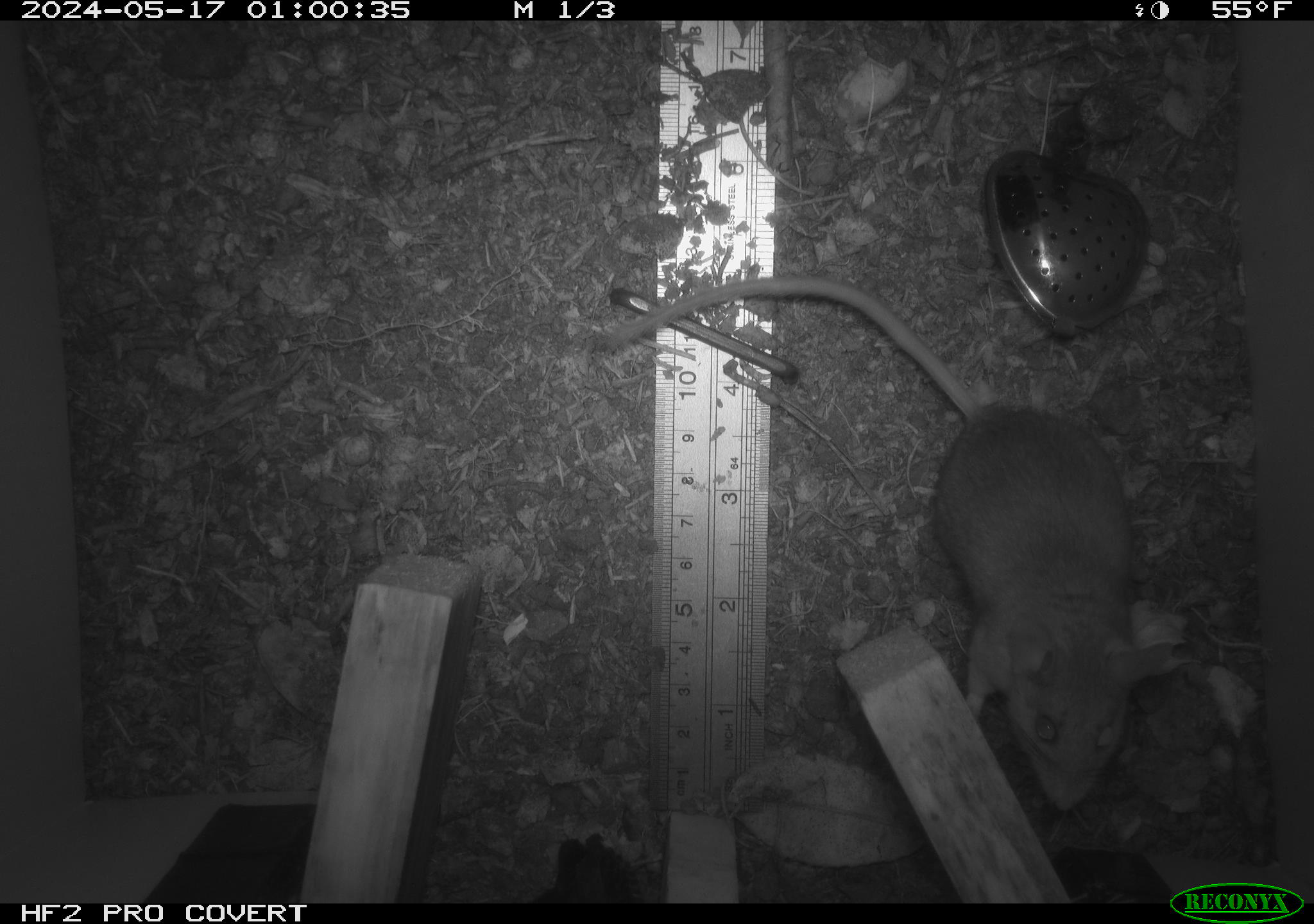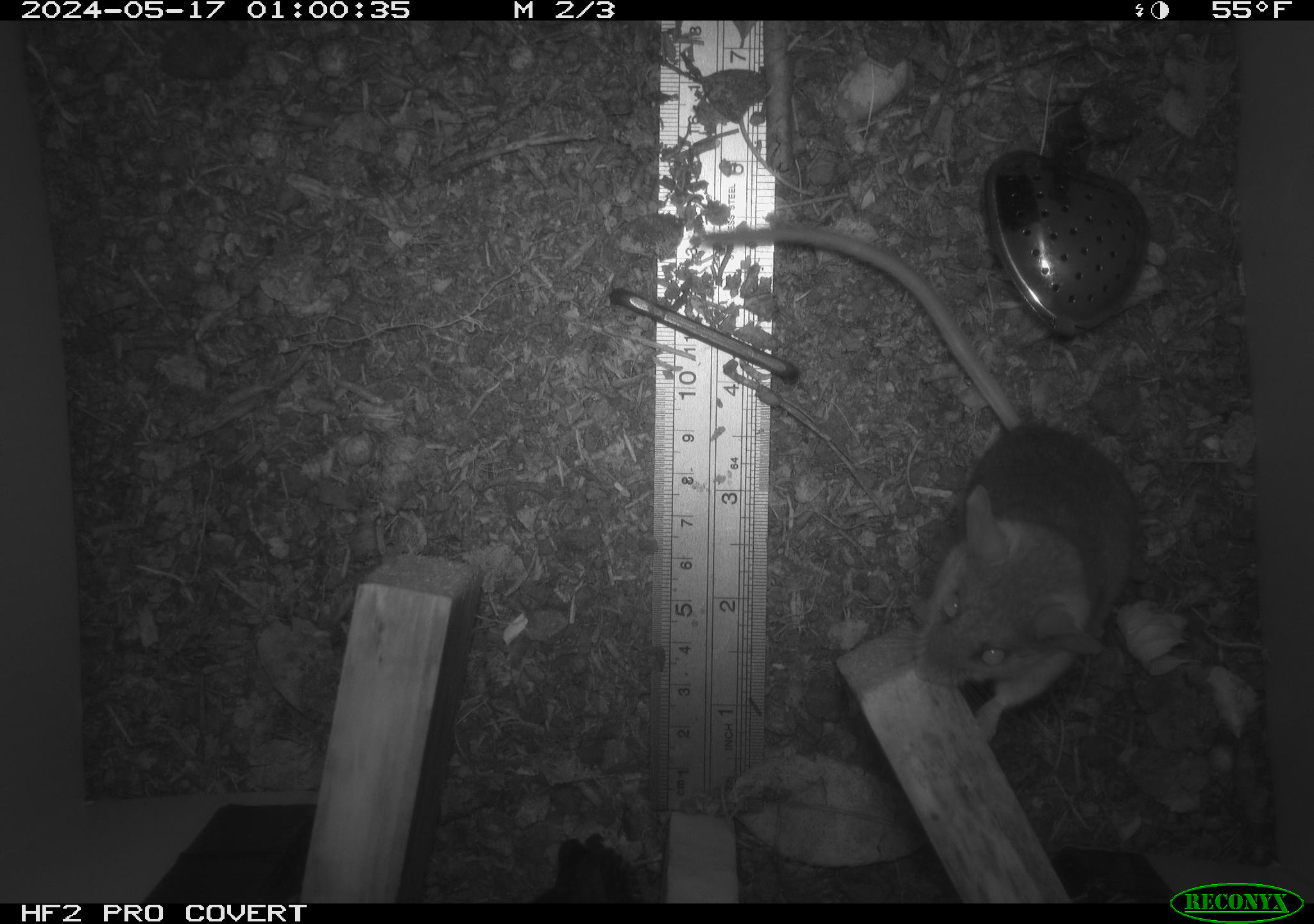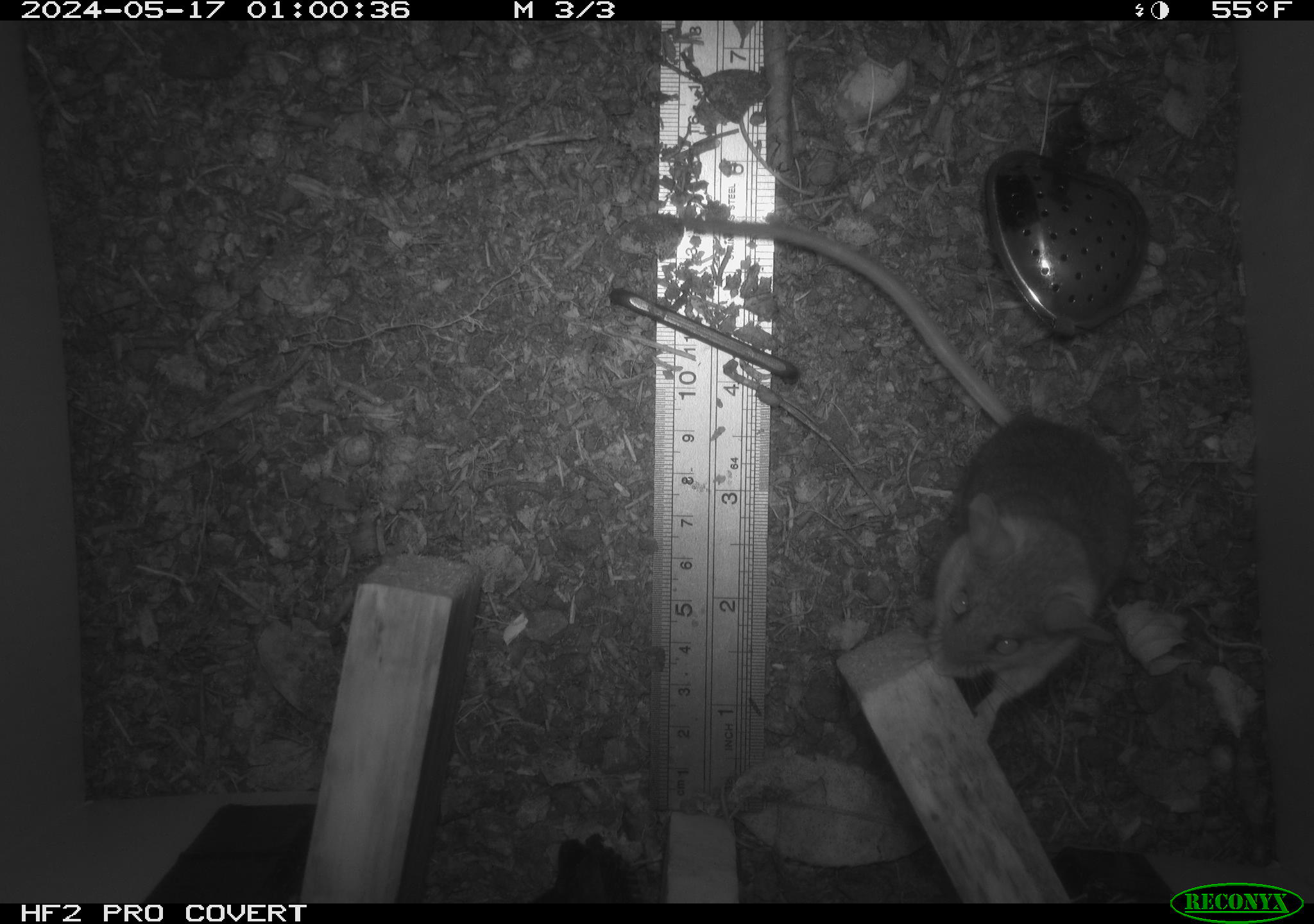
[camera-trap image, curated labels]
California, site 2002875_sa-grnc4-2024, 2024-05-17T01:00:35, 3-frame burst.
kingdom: Animalia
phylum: Chordata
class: Mammalia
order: Rodentia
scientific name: Rodentia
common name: rodent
Rodent (Rodentia).